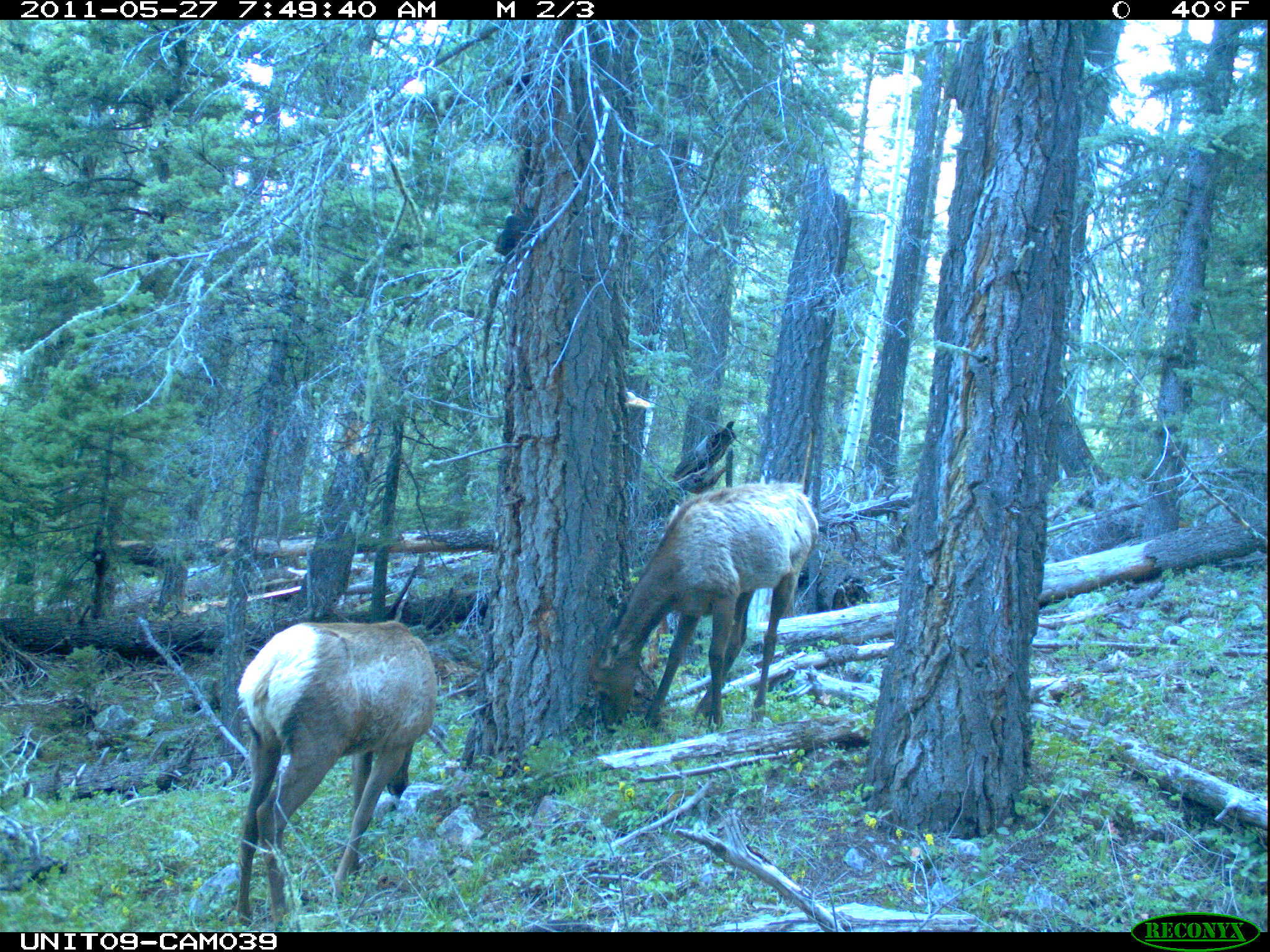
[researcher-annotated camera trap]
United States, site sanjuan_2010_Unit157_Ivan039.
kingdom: Animalia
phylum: Chordata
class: Mammalia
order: Artiodactyla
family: Cervidae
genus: Cervus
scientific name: Cervus elaphus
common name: red deer